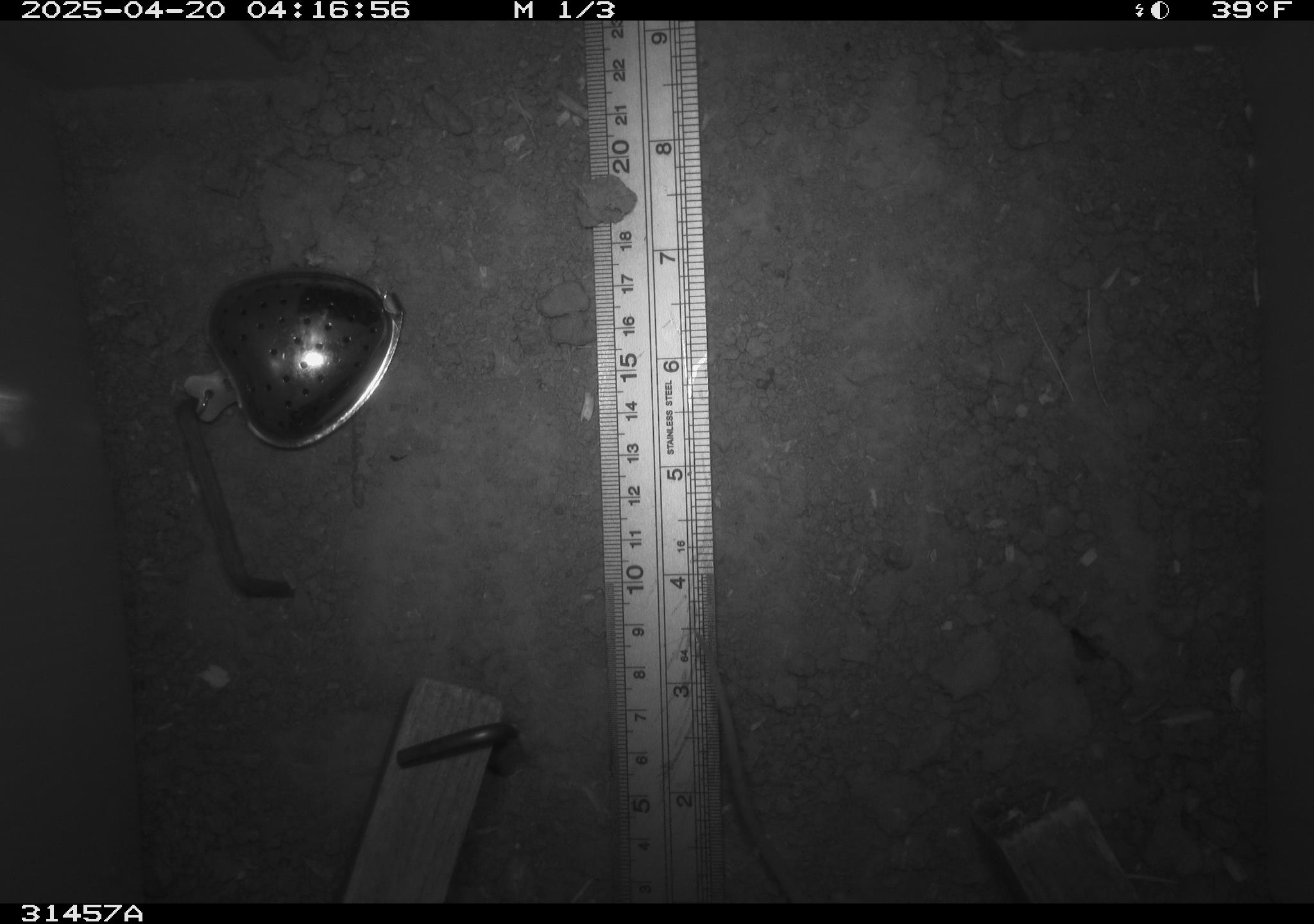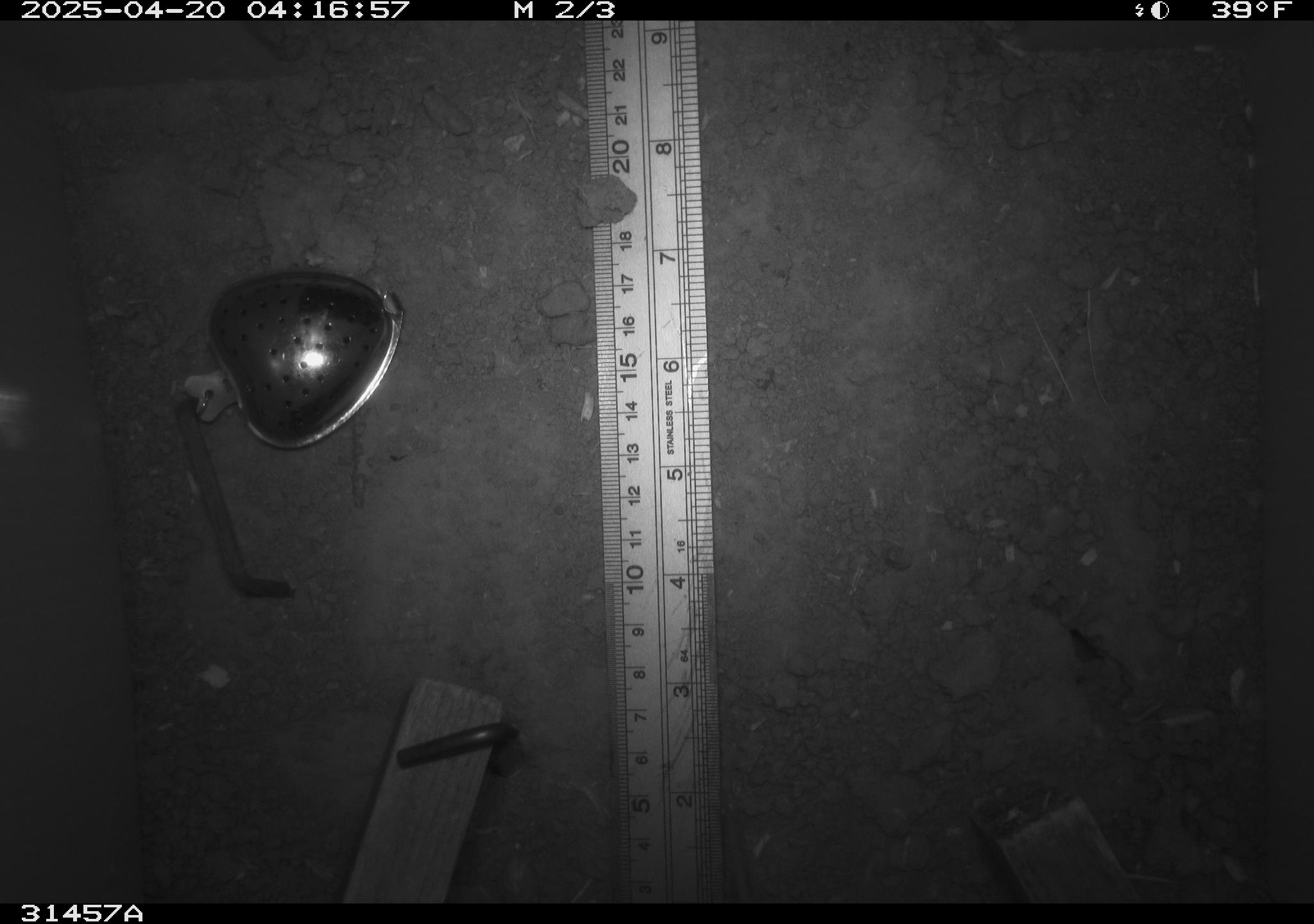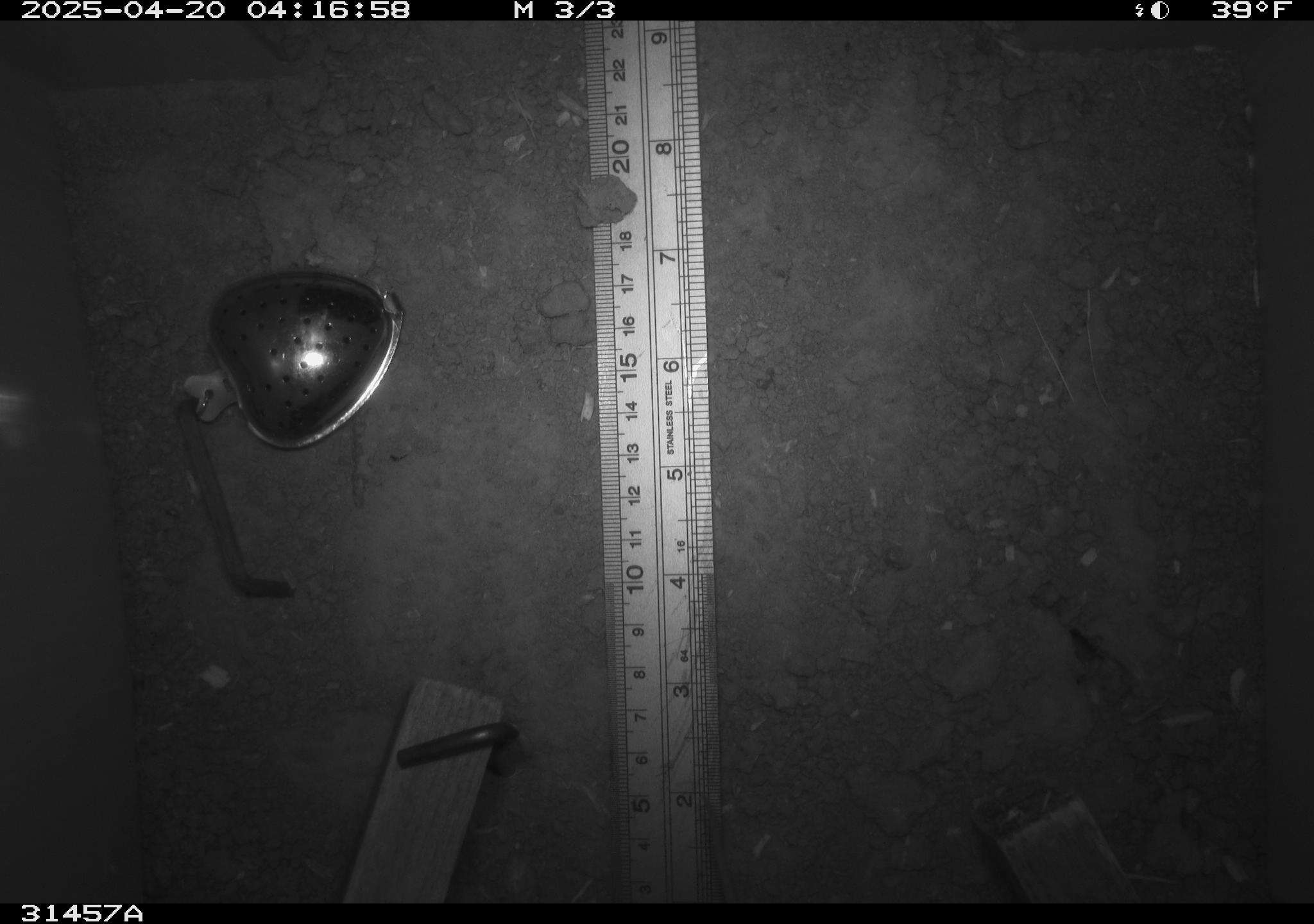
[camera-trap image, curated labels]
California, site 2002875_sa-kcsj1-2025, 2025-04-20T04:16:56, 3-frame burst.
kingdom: Animalia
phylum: Chordata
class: Mammalia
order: Rodentia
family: Muridae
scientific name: Muridae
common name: murids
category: muridae family